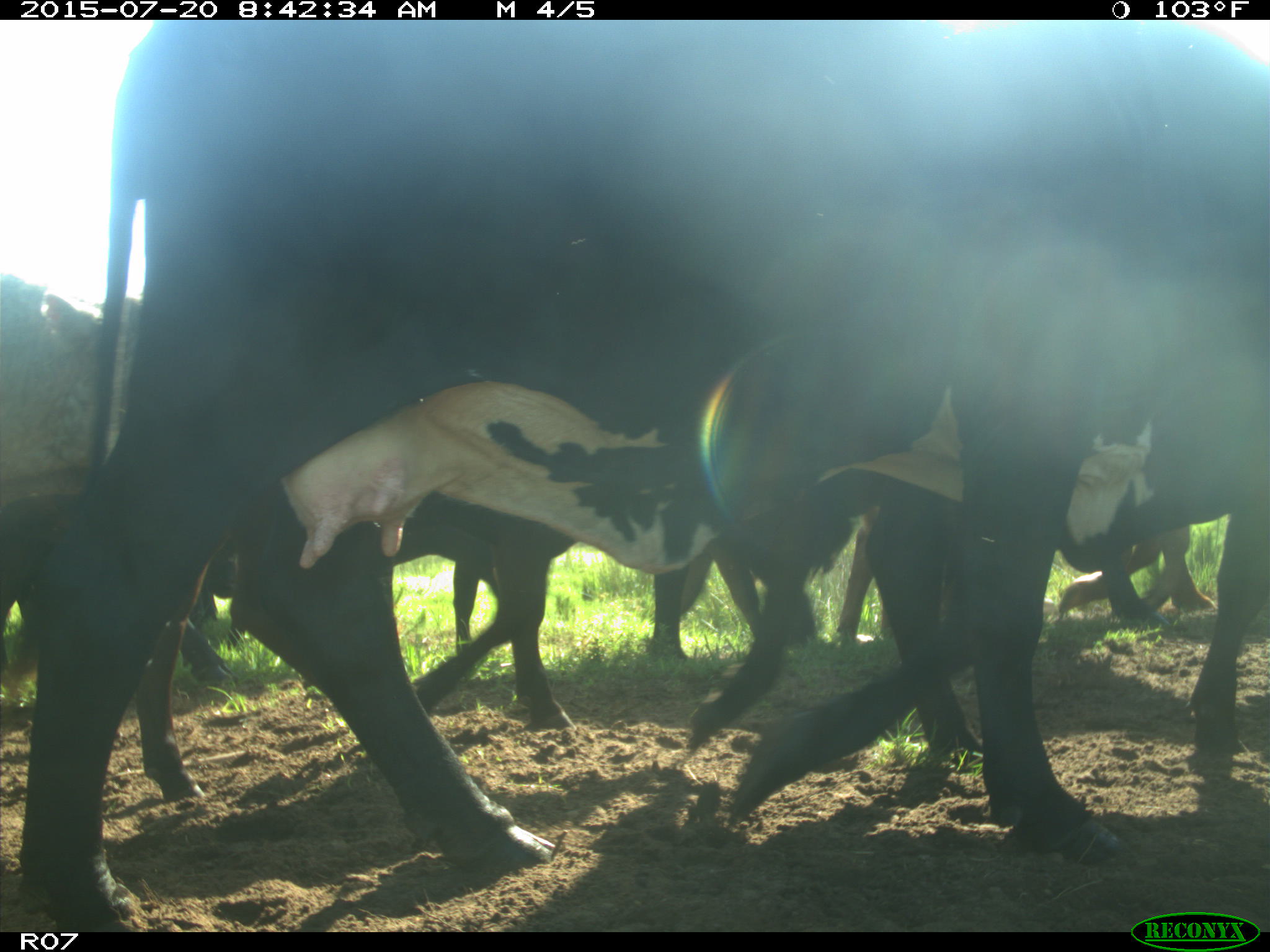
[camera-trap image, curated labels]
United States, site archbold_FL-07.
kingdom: Animalia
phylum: Chordata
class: Mammalia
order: Artiodactyla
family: Bovidae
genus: Bos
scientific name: Bos taurus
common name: domestic cow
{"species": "Bos taurus (domestic cow)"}